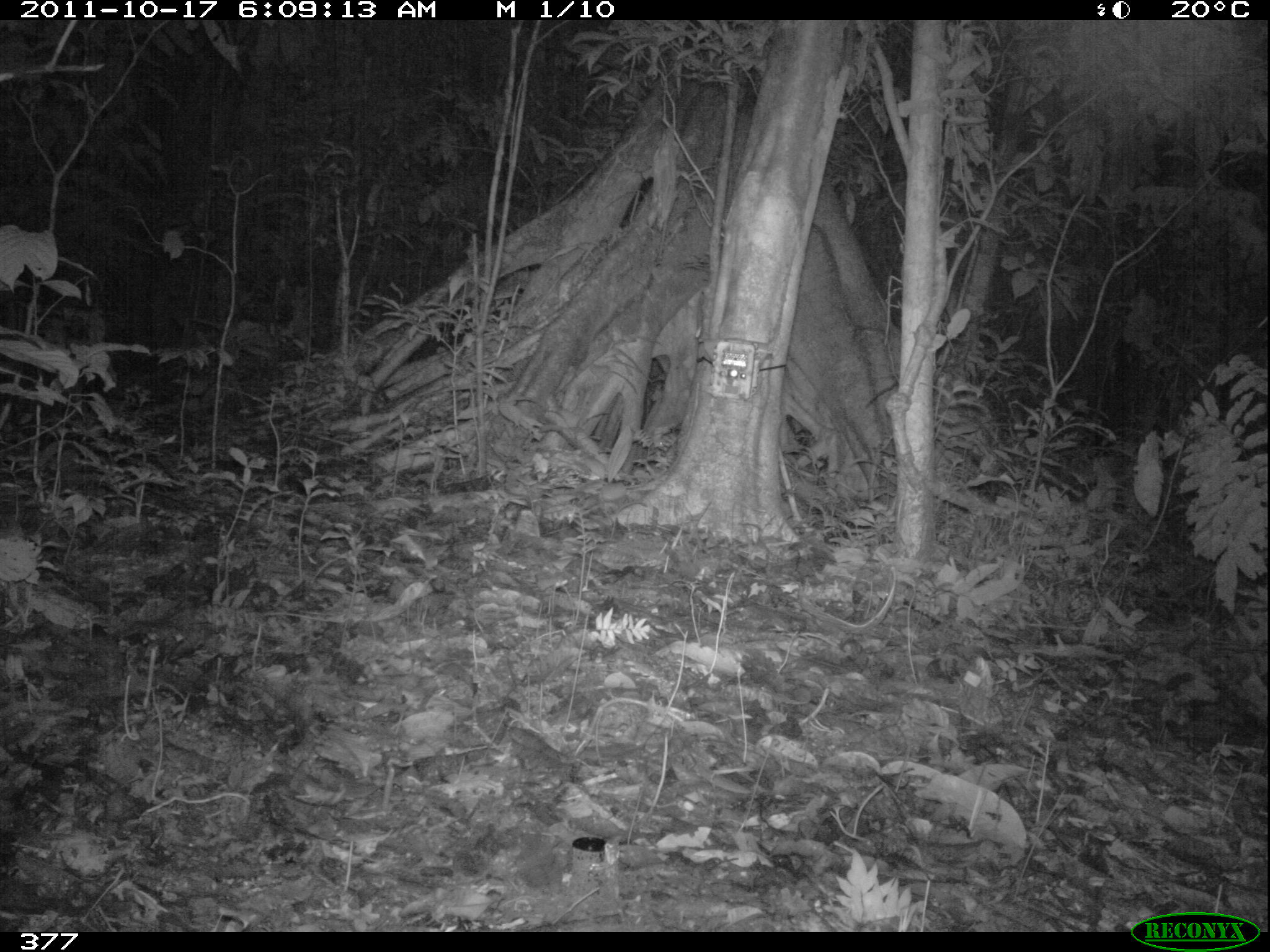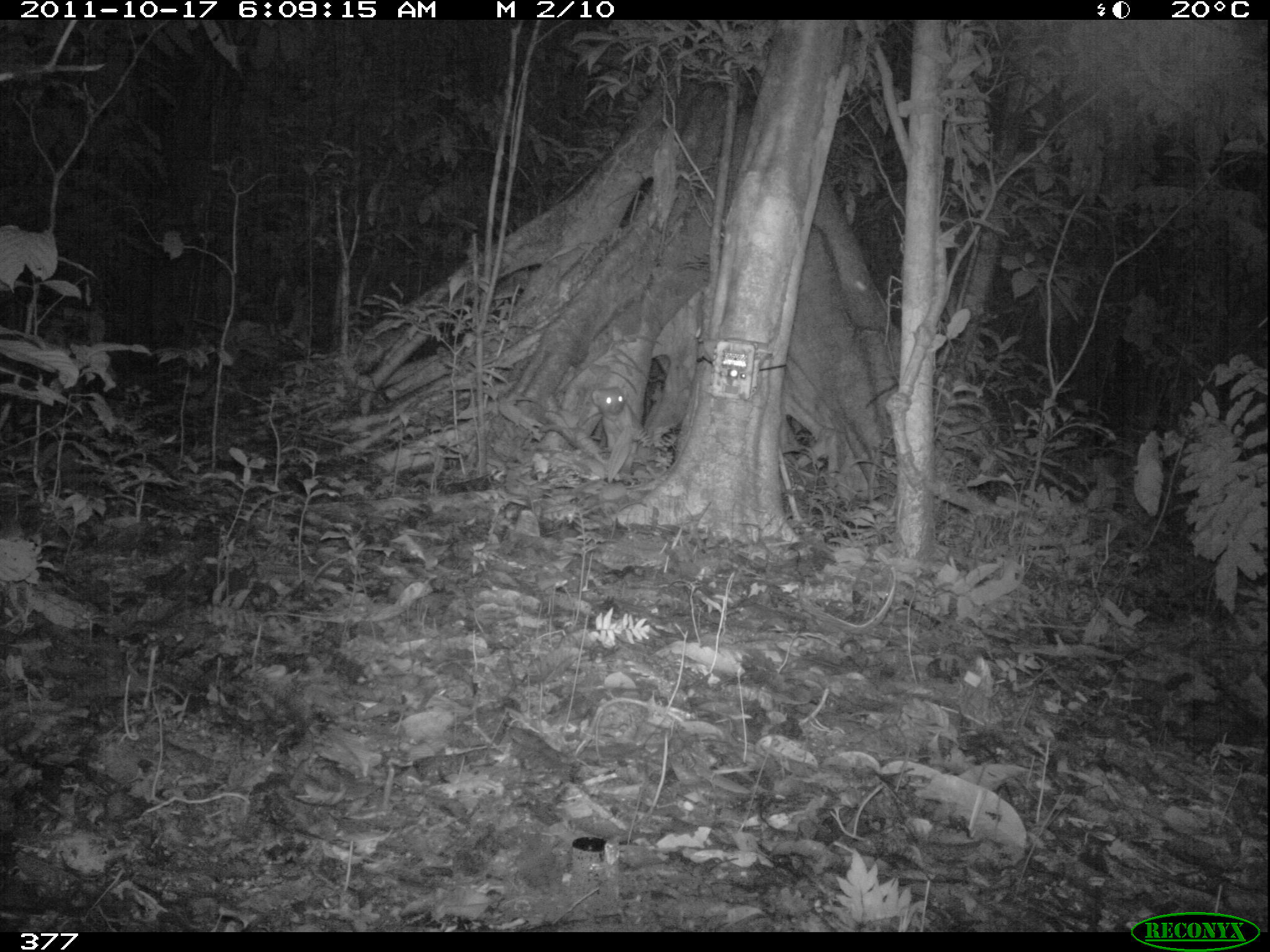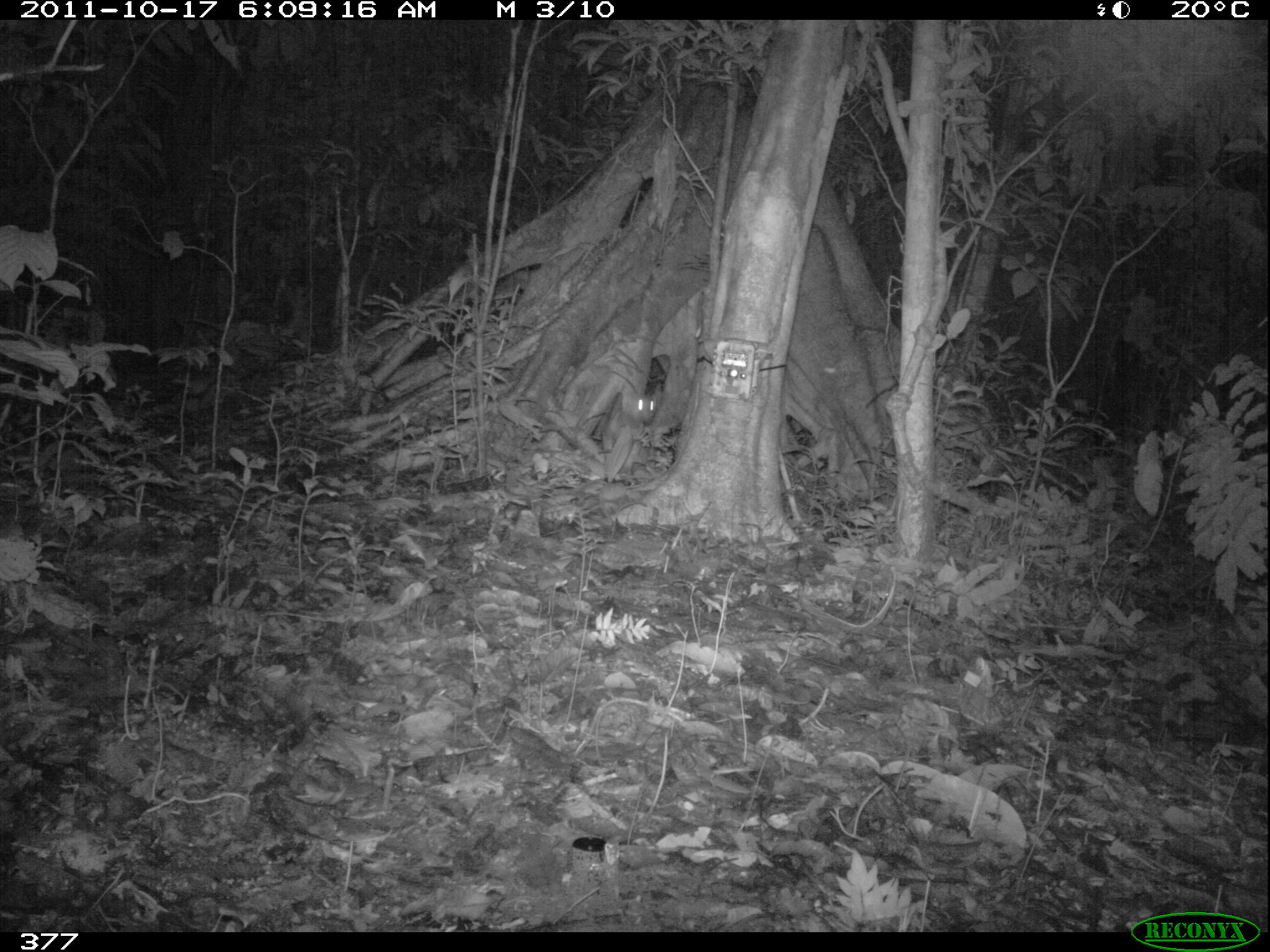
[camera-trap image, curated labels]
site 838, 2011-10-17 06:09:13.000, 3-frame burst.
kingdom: Animalia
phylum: Chordata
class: Mammalia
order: Carnivora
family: Mustelidae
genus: Eira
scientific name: Eira barbara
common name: tayra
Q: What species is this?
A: Eira barbara (tayra).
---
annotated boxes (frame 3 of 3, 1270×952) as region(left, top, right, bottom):
eira barbara: region(599, 388, 657, 478)